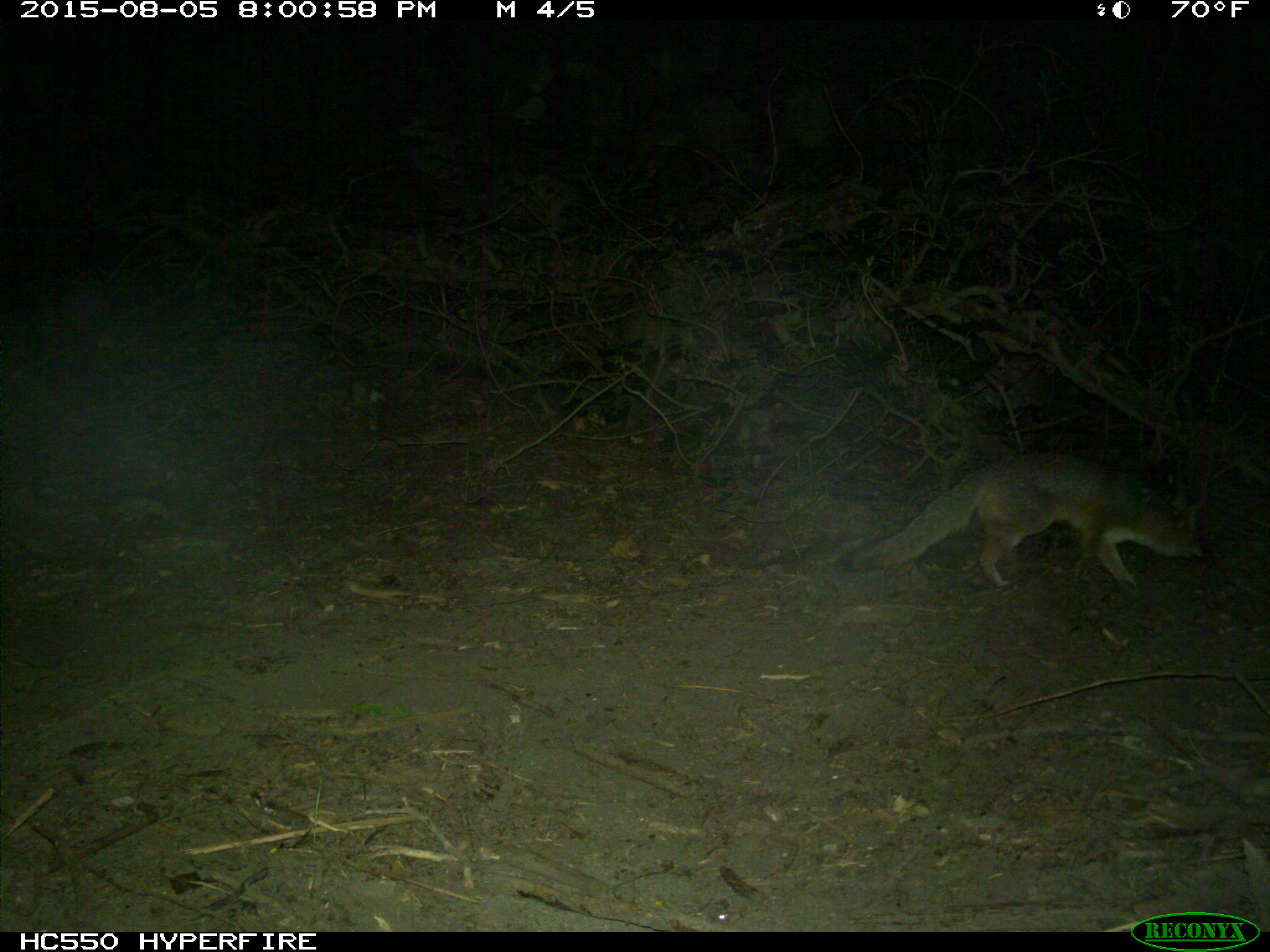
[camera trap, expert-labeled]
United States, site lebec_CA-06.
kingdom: Animalia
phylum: Chordata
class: Mammalia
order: Carnivora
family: Canidae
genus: Urocyon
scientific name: Urocyon cinereoargenteus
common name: gray fox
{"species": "Urocyon cinereoargenteus (gray fox)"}